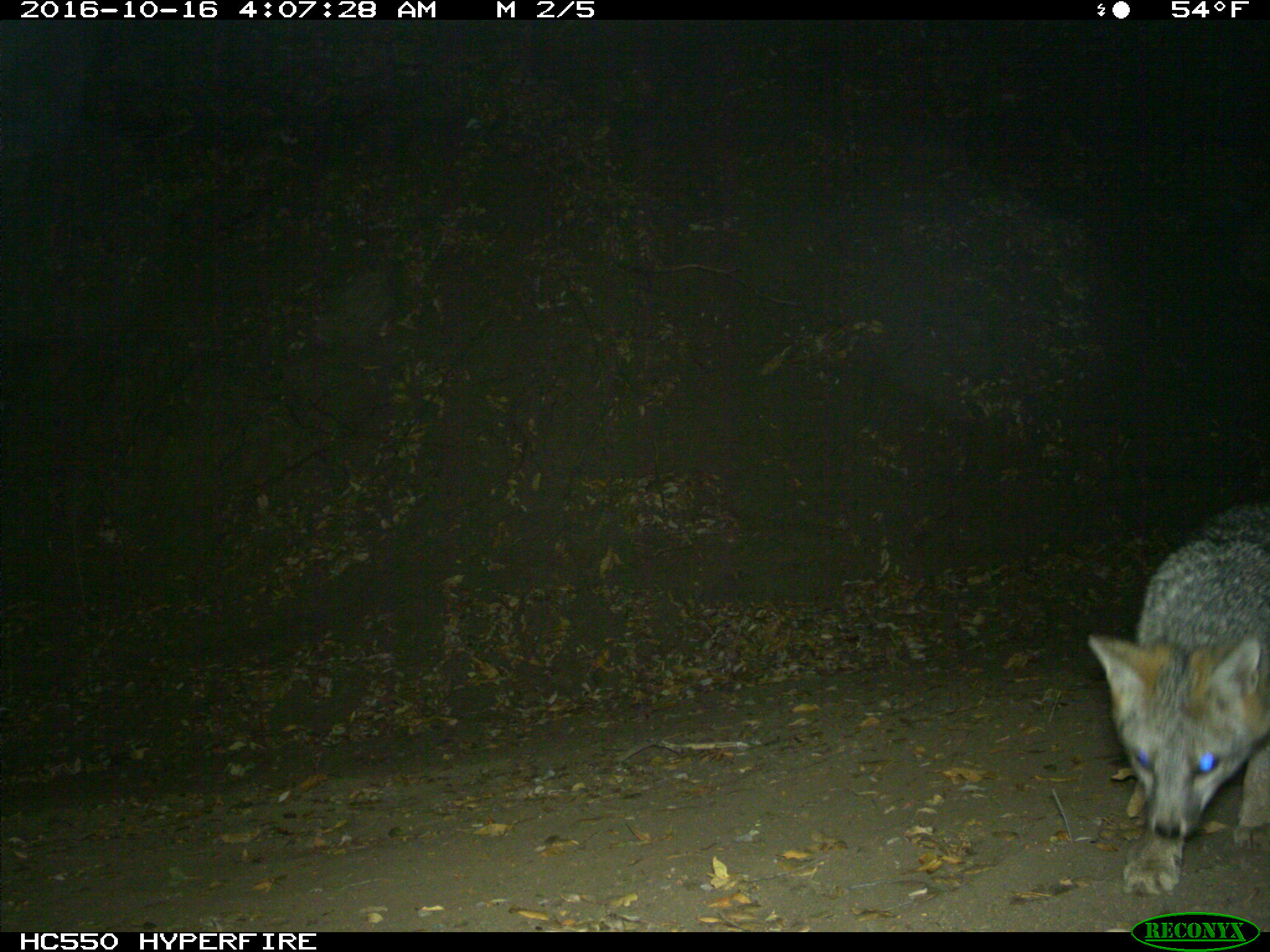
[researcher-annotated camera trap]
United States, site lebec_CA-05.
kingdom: Animalia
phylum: Chordata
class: Mammalia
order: Carnivora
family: Canidae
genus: Urocyon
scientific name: Urocyon cinereoargenteus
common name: gray fox